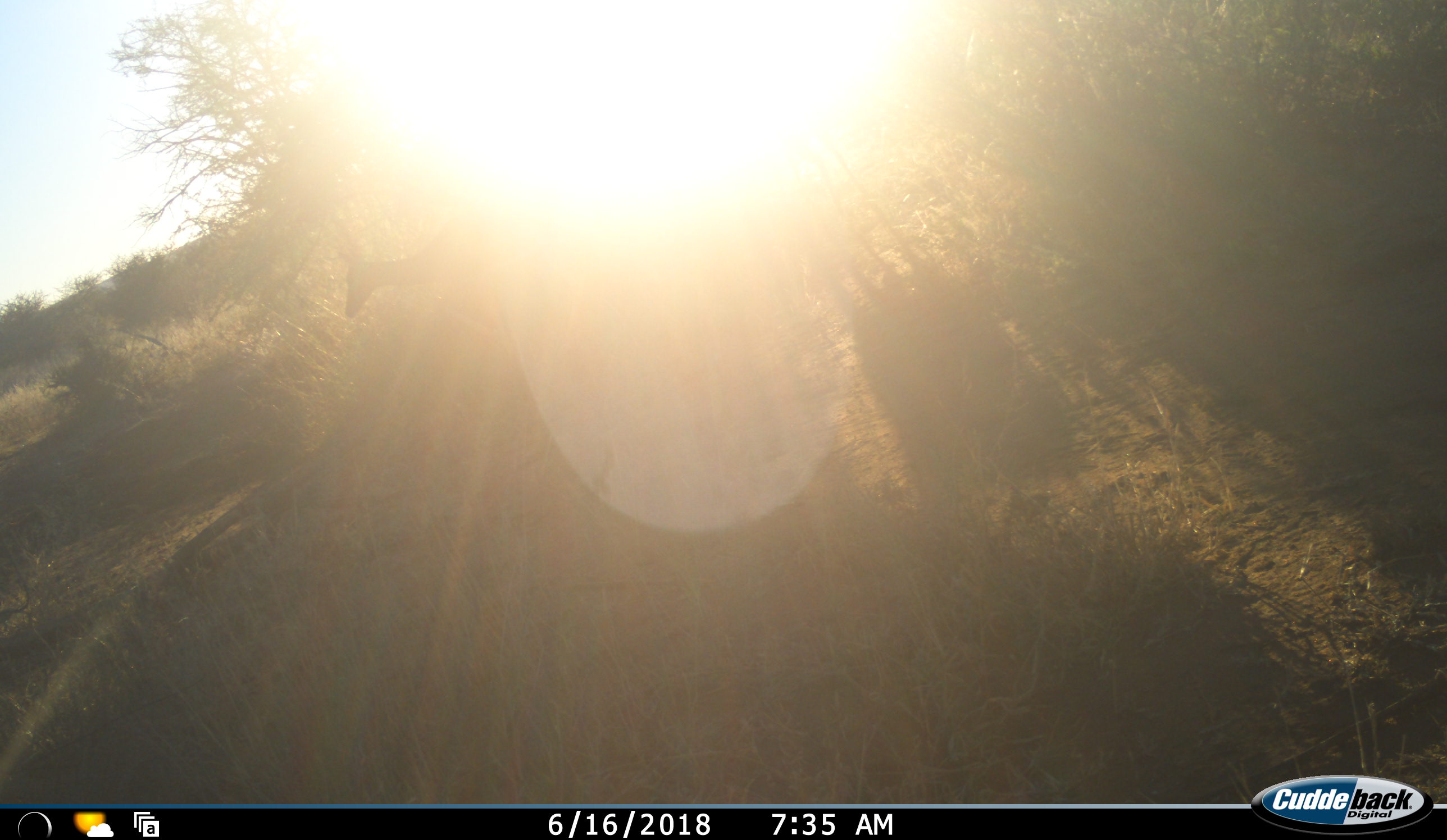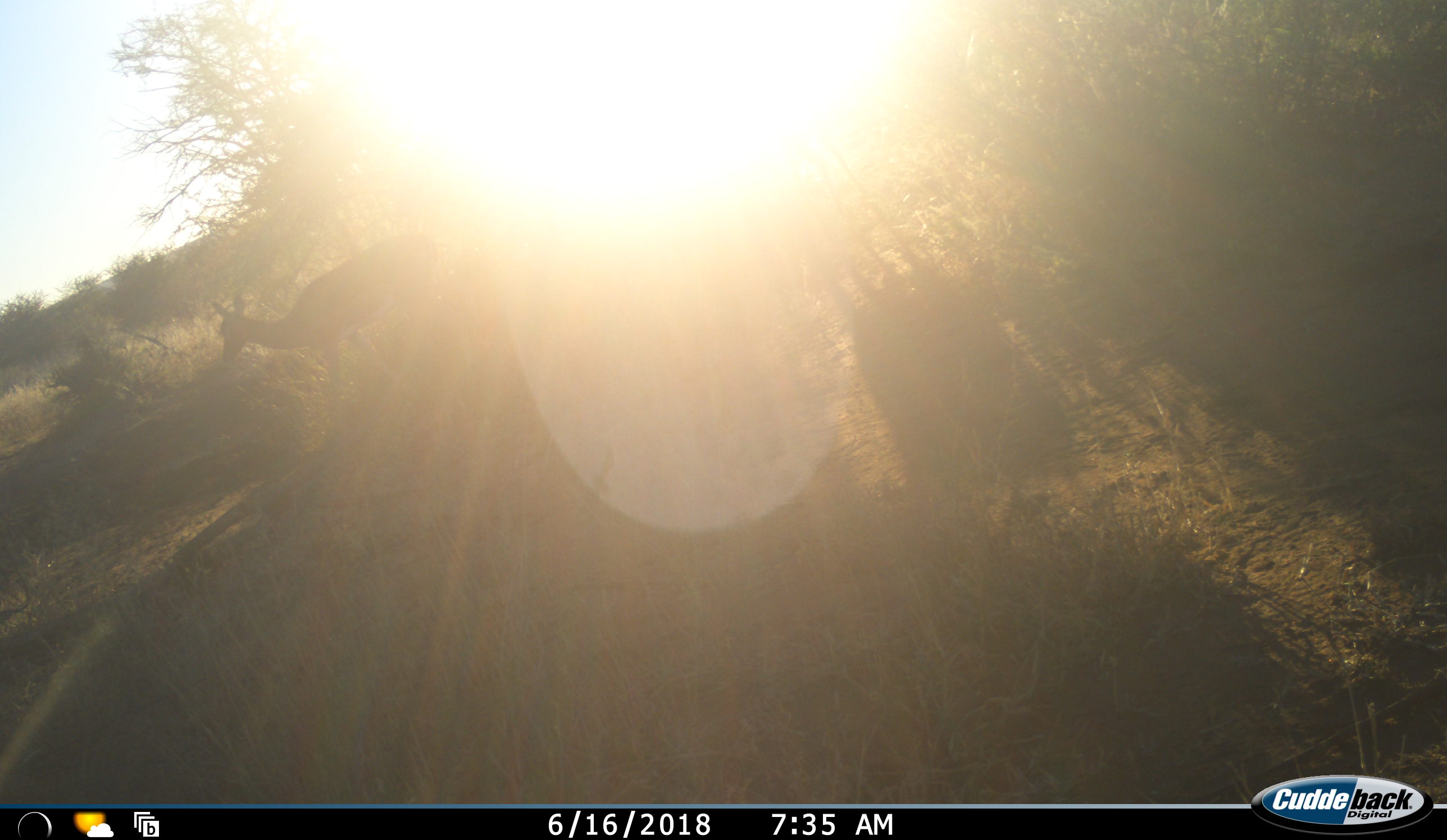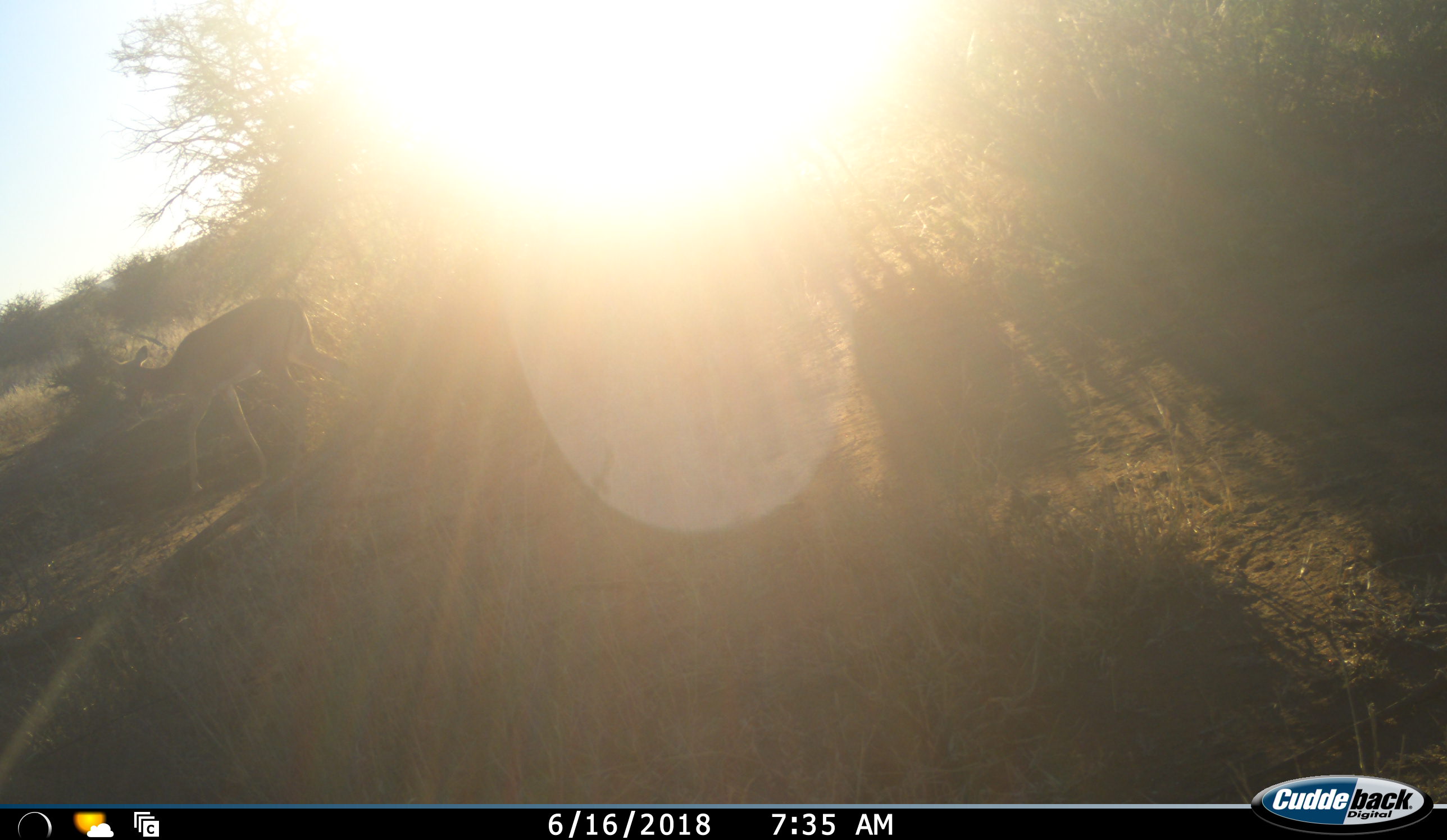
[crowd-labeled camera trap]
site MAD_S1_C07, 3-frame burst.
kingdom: Animalia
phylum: Chordata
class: Mammalia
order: Artiodactyla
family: Bovidae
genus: Aepyceros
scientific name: Aepyceros melampus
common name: impala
Impala (Aepyceros melampus), count 1. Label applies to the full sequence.